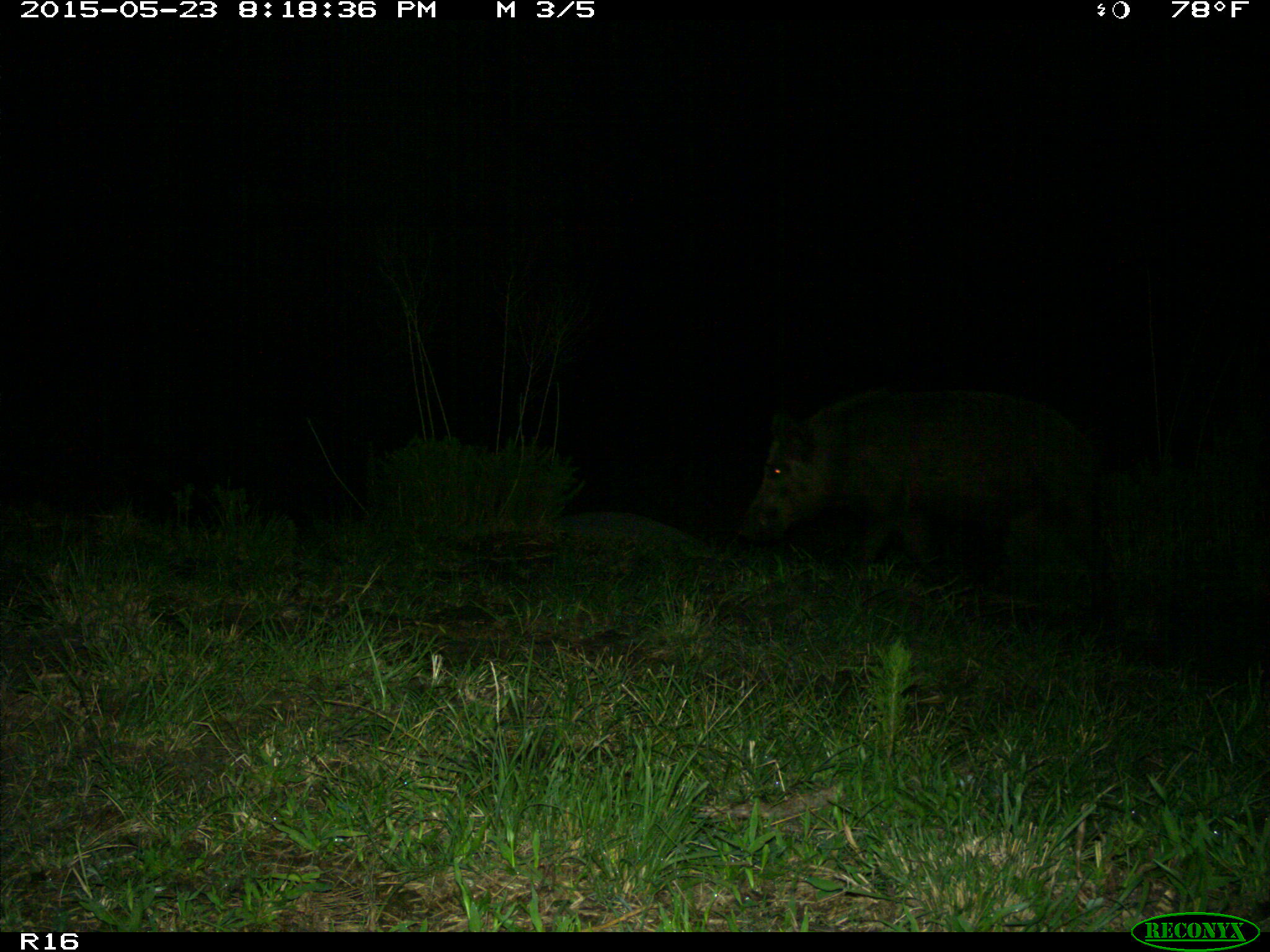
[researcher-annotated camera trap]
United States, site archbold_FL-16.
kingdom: Animalia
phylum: Chordata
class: Mammalia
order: Artiodactyla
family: Suidae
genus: Sus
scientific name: Sus scrofa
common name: wild boar